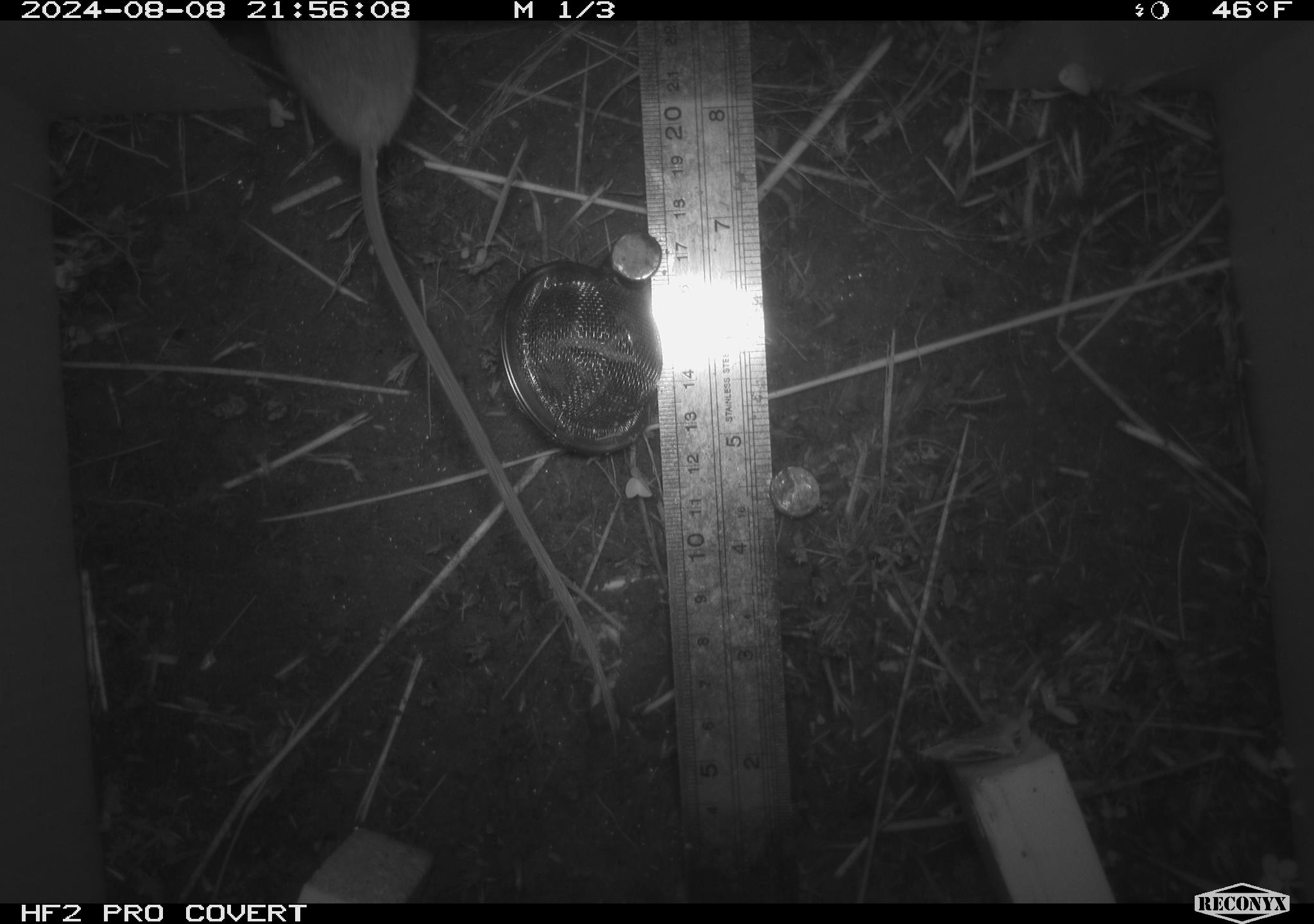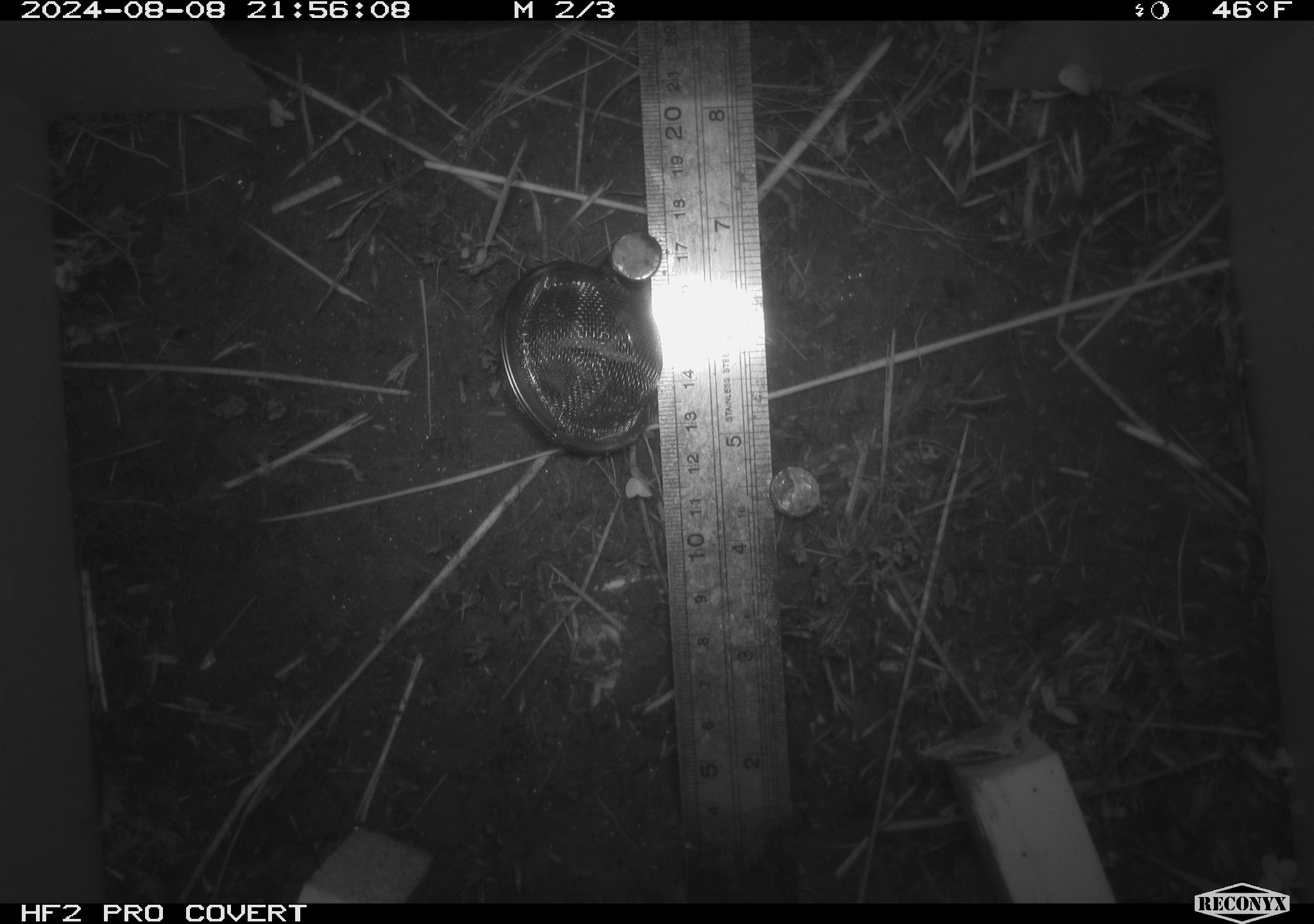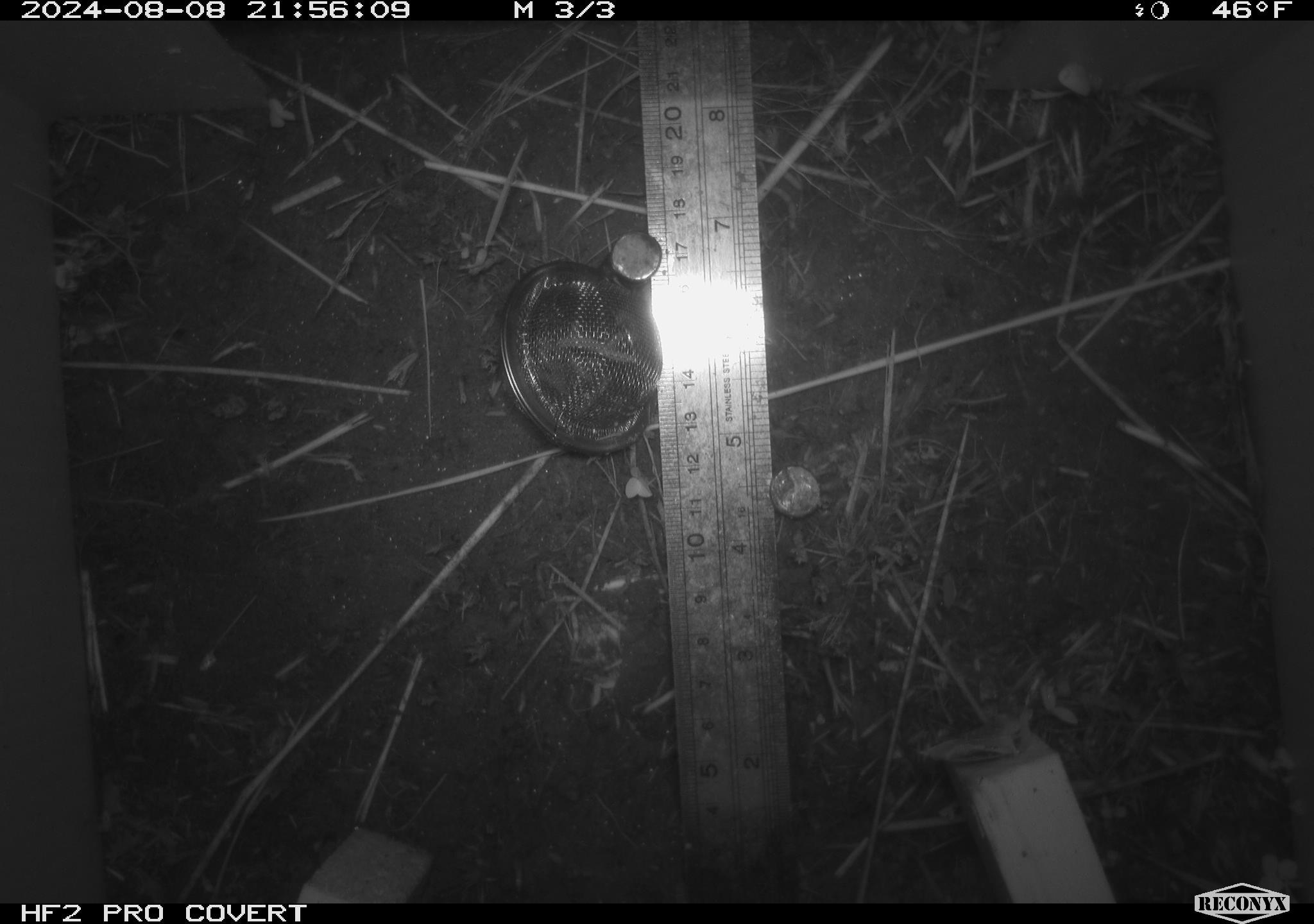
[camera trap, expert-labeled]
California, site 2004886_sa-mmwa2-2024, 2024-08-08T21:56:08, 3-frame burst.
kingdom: Animalia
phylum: Chordata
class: Mammalia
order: Rodentia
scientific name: Rodentia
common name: mouse species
Mouse species (Rodentia).